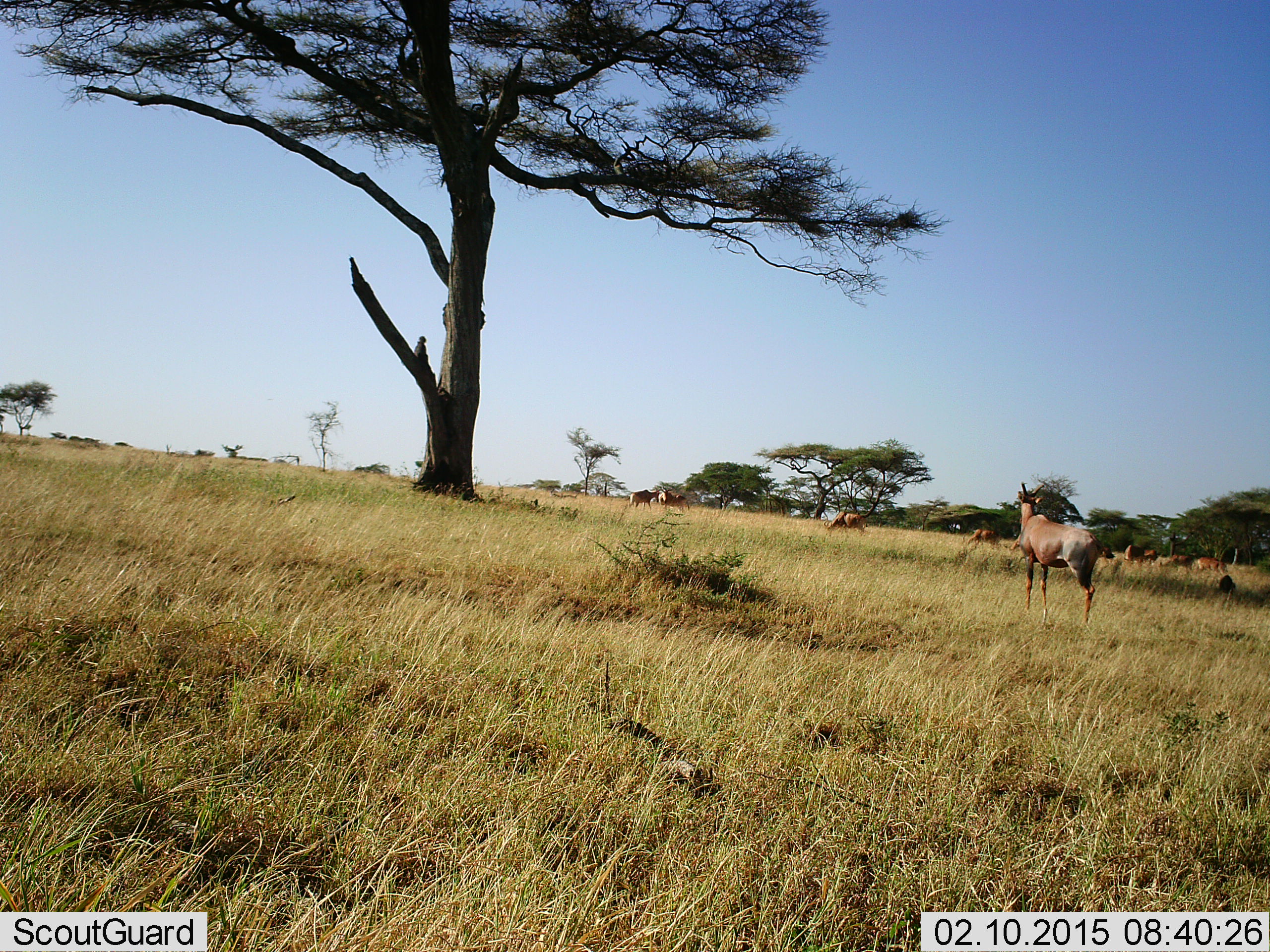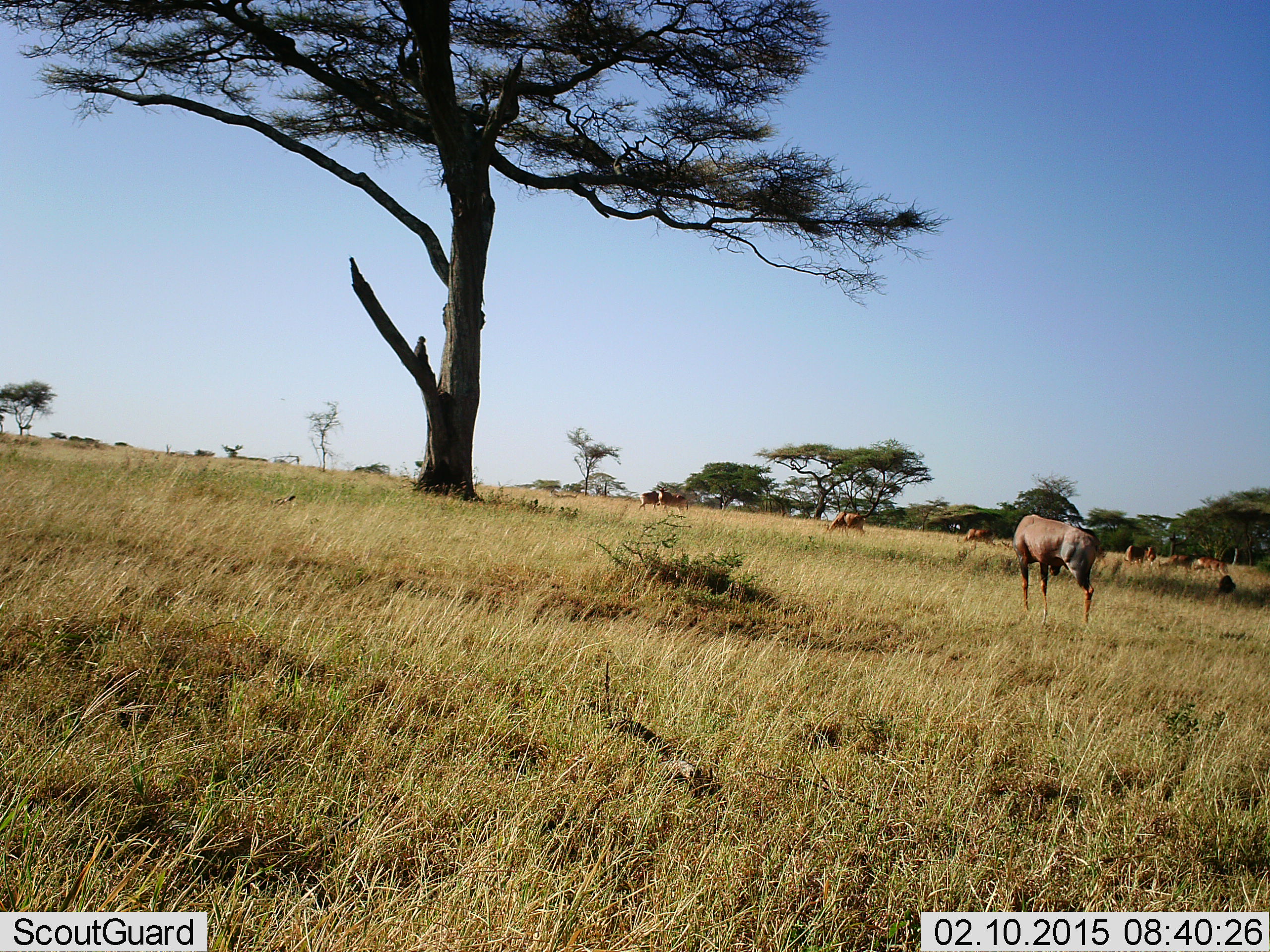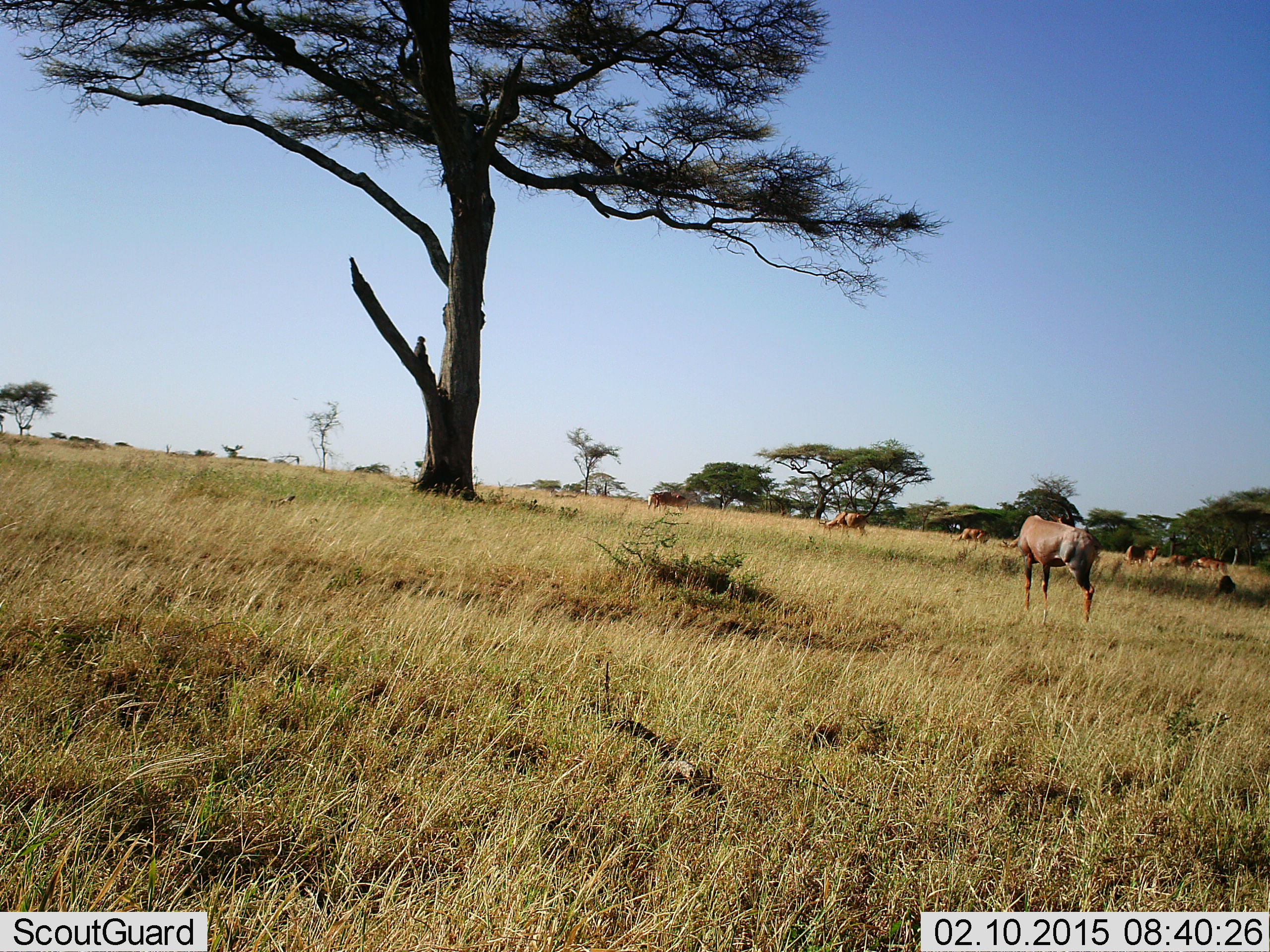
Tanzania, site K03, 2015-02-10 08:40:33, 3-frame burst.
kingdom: Animalia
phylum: Chordata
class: Mammalia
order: Artiodactyla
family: Bovidae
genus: Damaliscus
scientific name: Damaliscus lunatus jimela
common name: topi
Topi (Damaliscus lunatus jimela), count 8. Behavior (volunteer vote fractions): standing 70%, resting 10%, moving 0%, interacting 0%. Young present (vote fraction): 0%. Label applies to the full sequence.